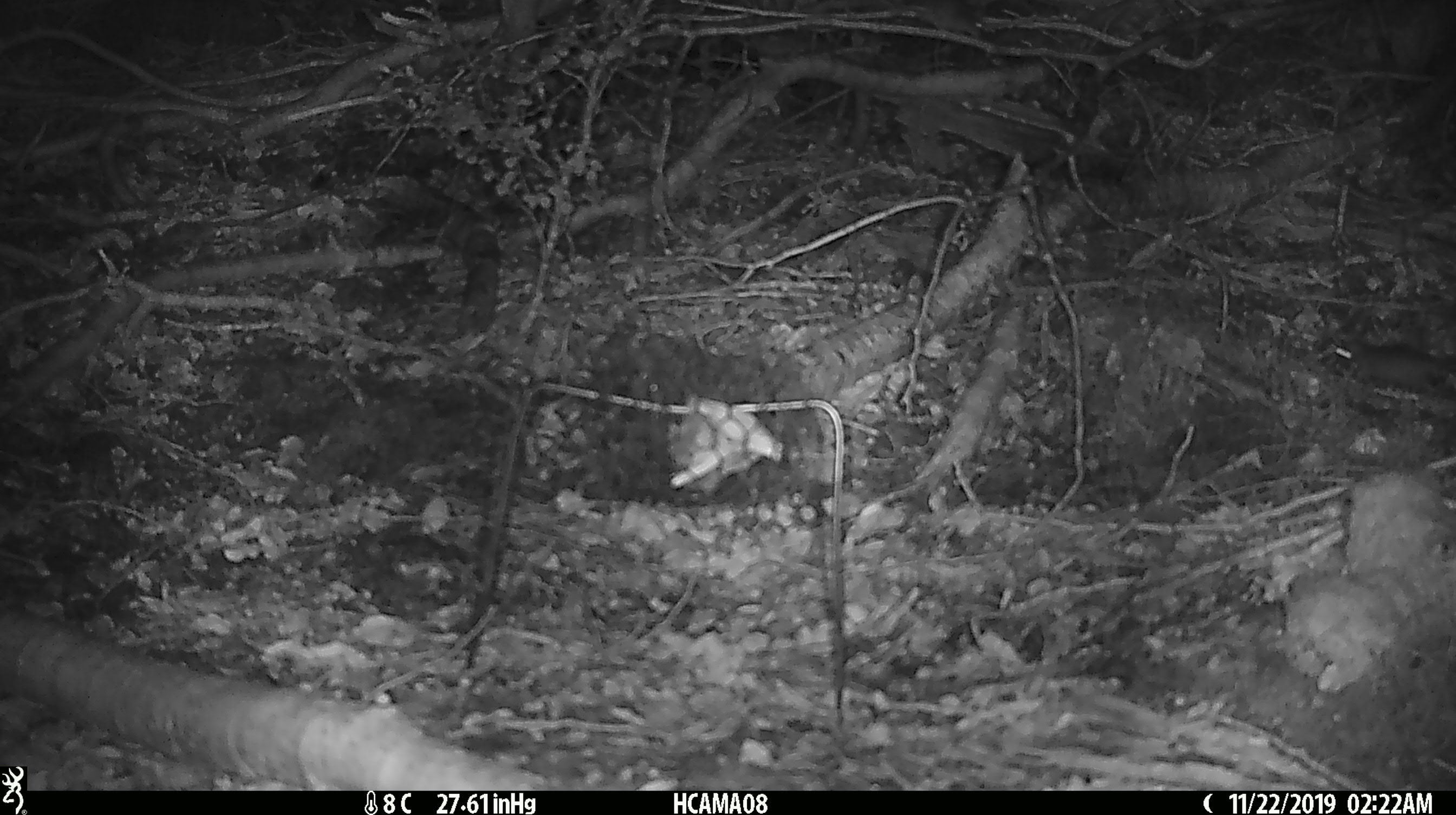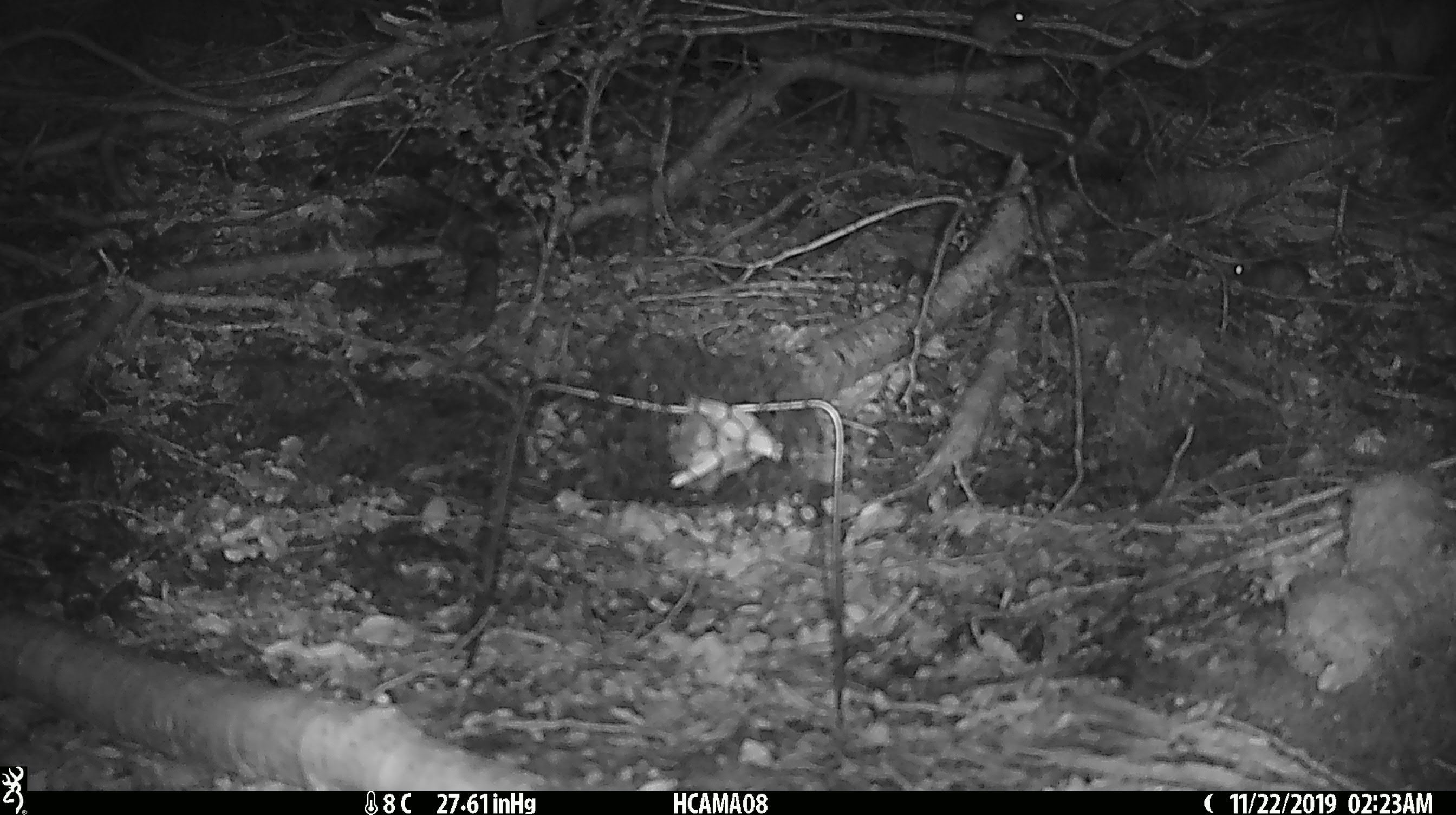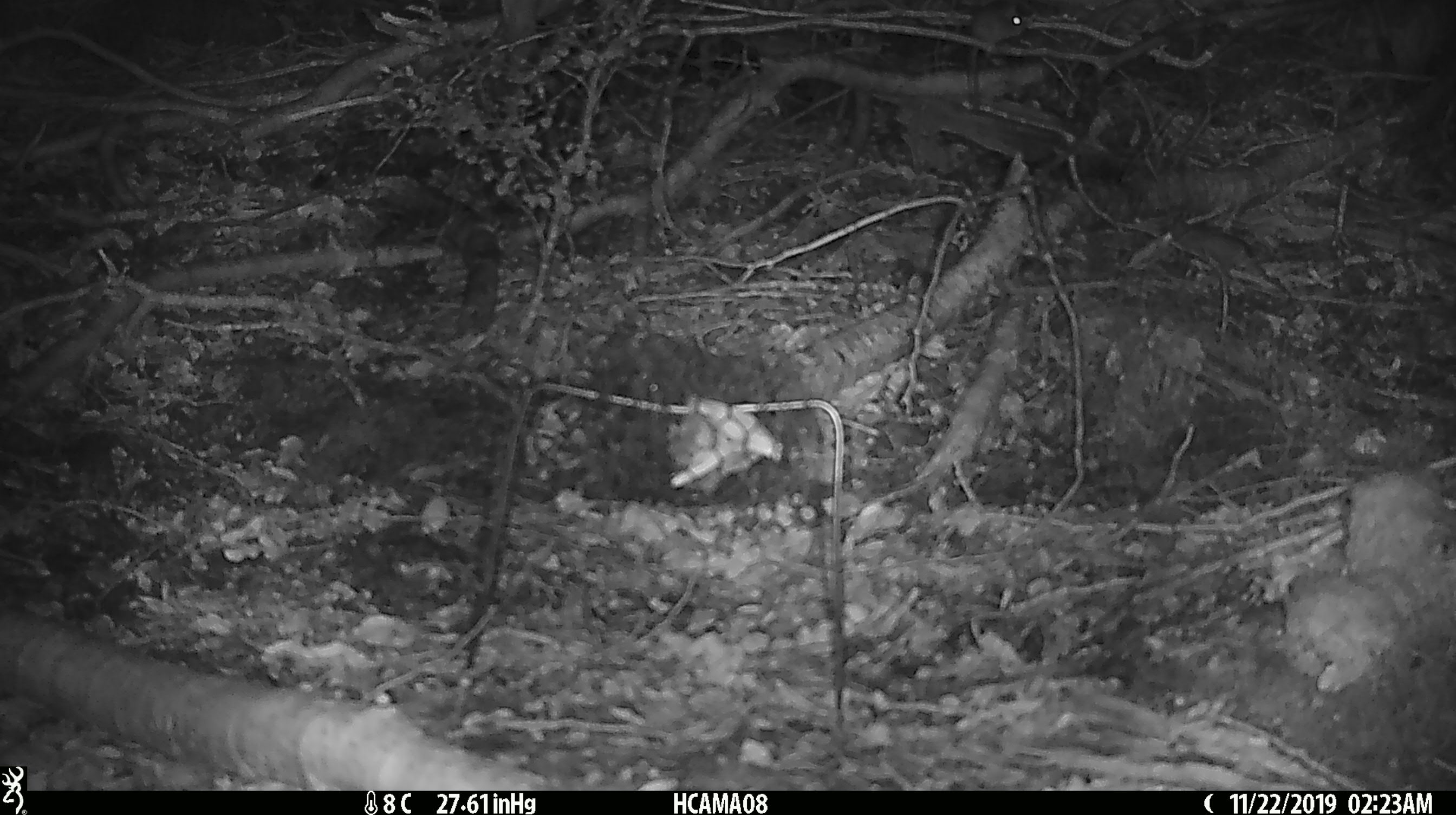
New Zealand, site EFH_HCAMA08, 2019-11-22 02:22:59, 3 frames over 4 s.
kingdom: Animalia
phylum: Chordata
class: Mammalia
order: Rodentia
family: Muridae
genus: Mus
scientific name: Mus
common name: mouse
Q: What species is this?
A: Mouse (Mus).